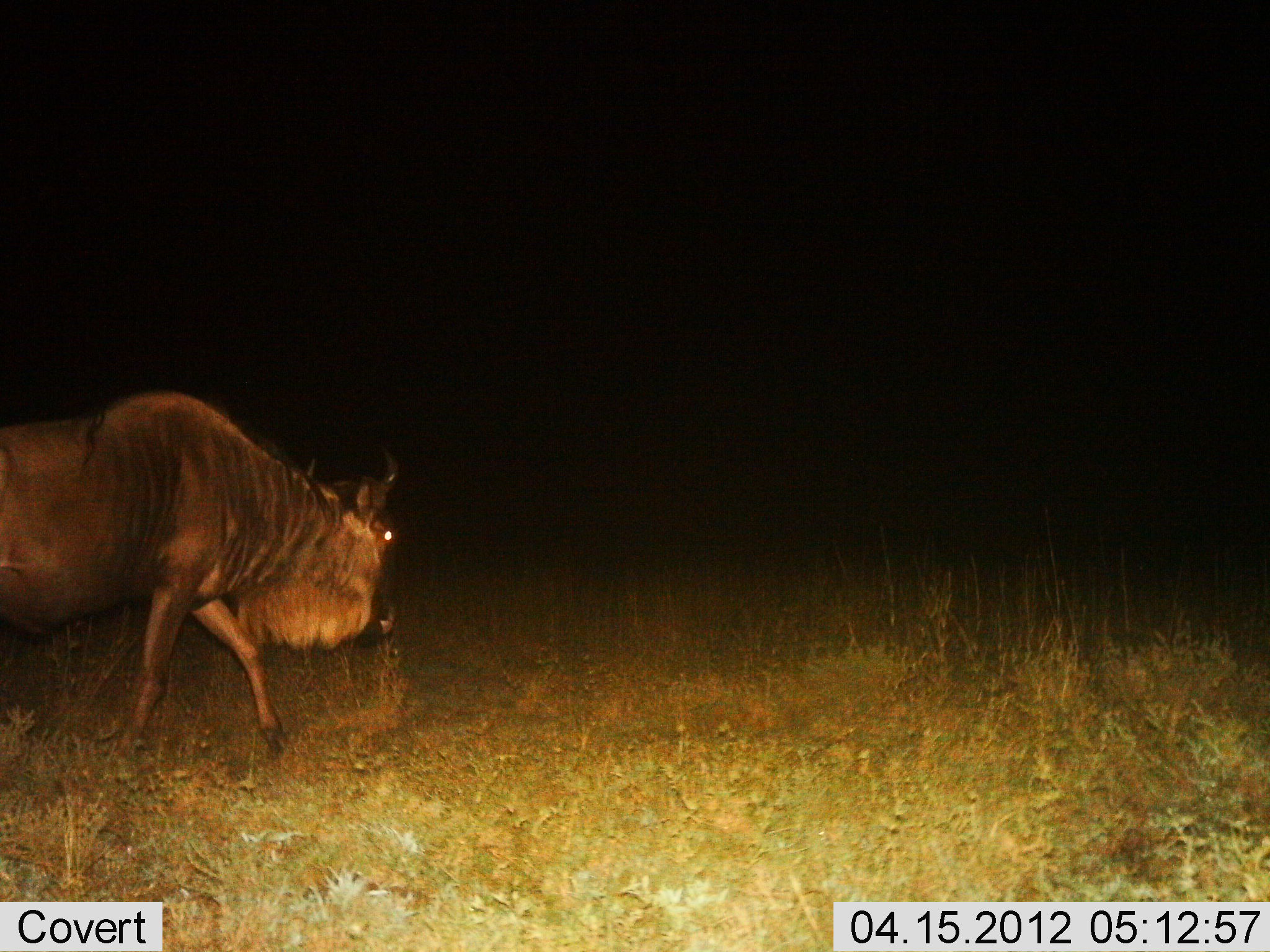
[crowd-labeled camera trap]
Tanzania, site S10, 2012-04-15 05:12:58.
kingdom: Animalia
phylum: Chordata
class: Mammalia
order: Artiodactyla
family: Bovidae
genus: Connochaetes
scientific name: Connochaetes taurinus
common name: blue wildebeest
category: wildebeest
Wildebeest (blue wildebeest) (Connochaetes taurinus), count 1. Behavior (volunteer vote fractions): standing 11%, resting 0%, moving 91%, interacting 0%. Young present (vote fraction): 0%. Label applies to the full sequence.